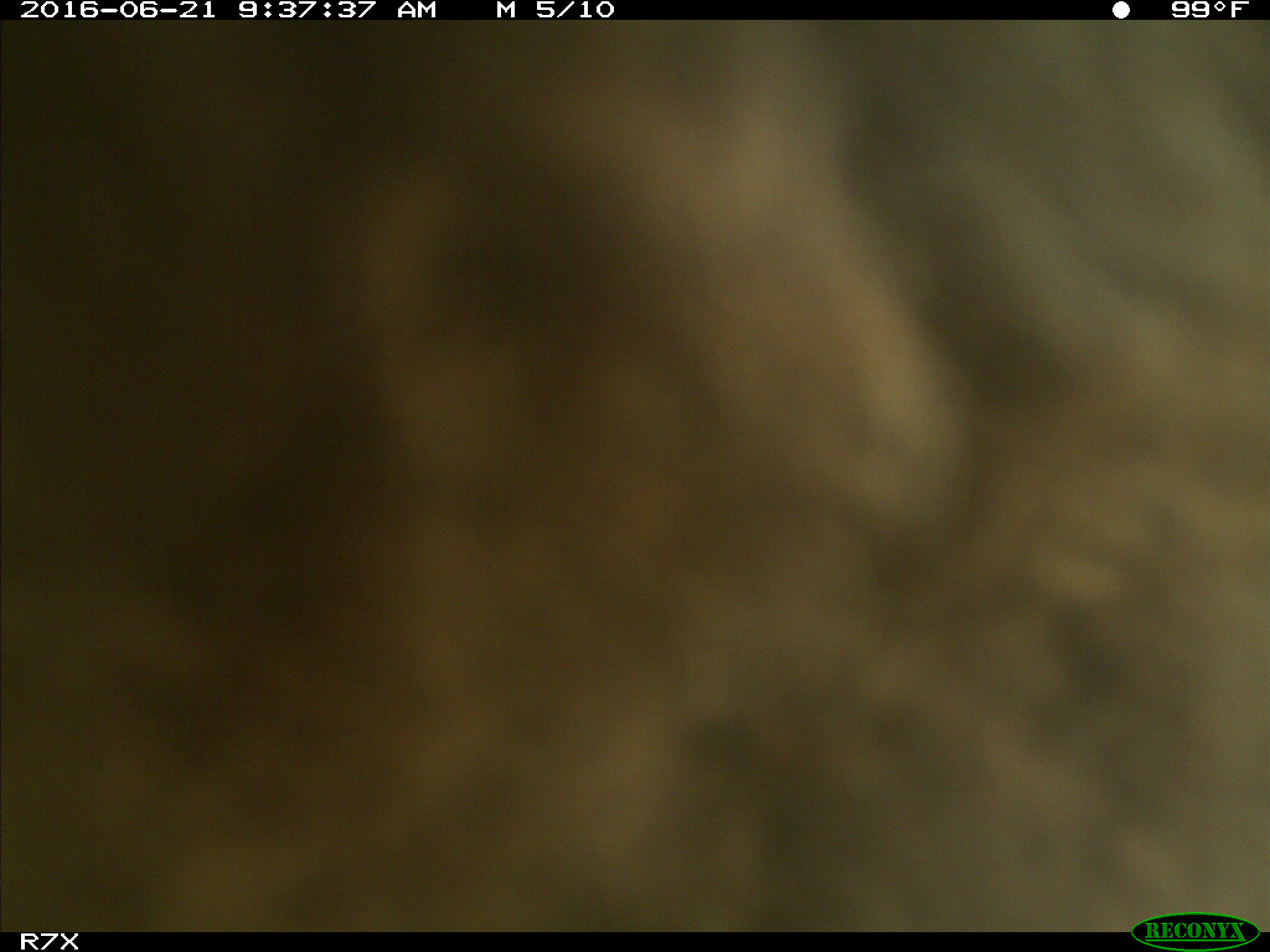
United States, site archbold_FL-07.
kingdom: Animalia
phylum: Chordata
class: Mammalia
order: Artiodactyla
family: Bovidae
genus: Bos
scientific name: Bos taurus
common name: domestic cow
Bos taurus (domestic cow).